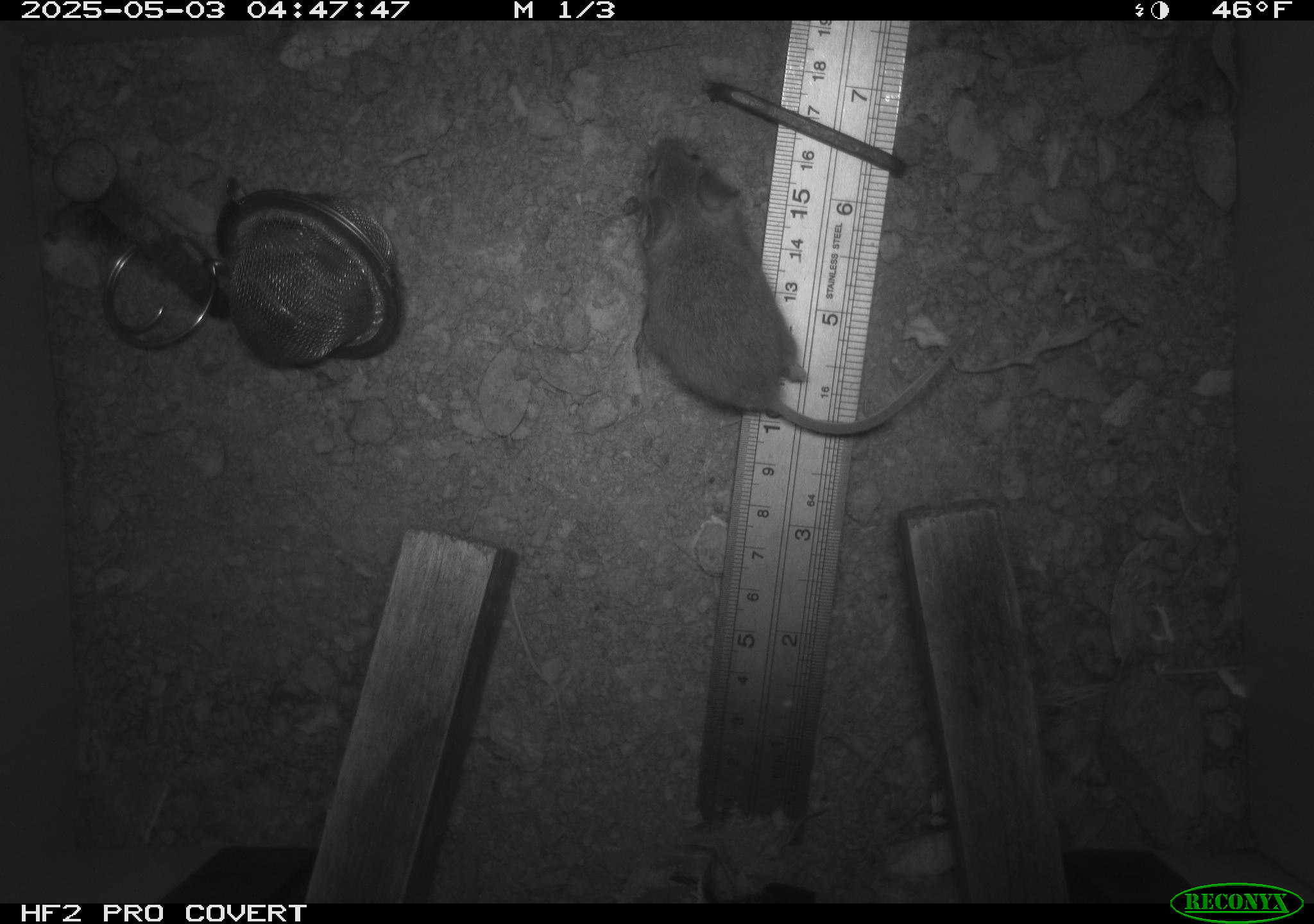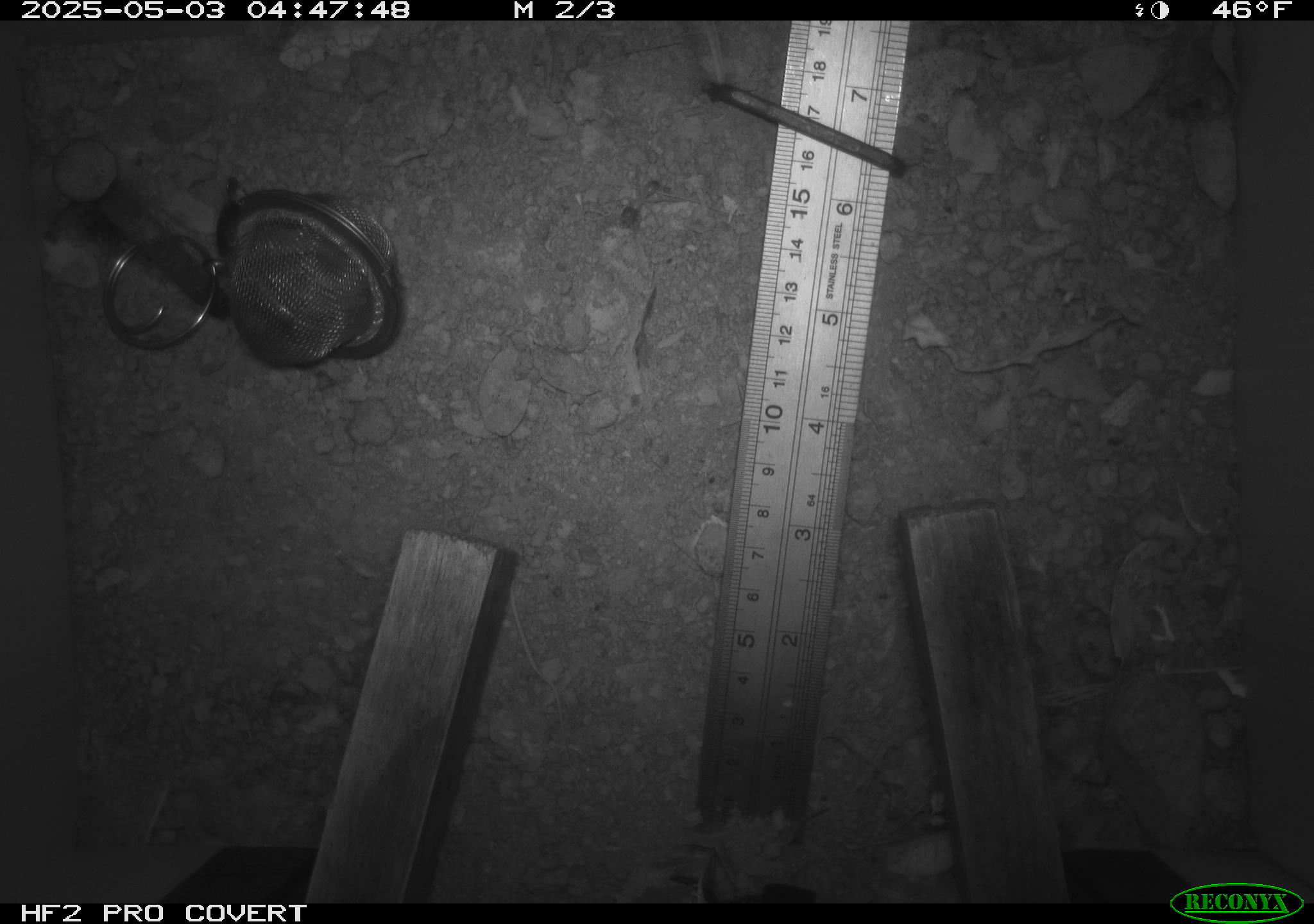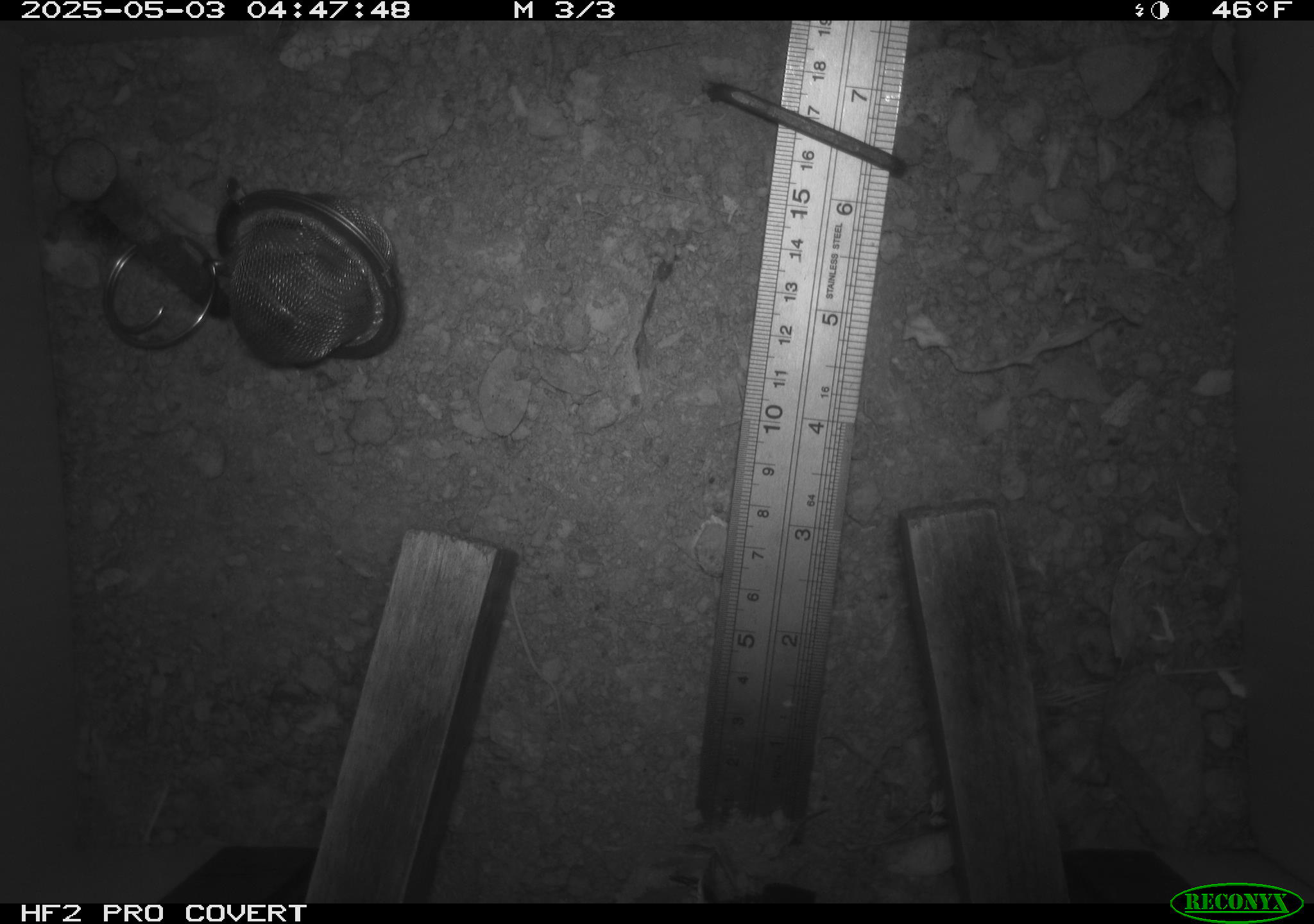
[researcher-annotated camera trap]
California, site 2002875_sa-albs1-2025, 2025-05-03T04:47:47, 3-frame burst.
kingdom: Animalia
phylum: Chordata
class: Mammalia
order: Rodentia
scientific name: Rodentia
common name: mouse species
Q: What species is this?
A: Mouse species (Rodentia).